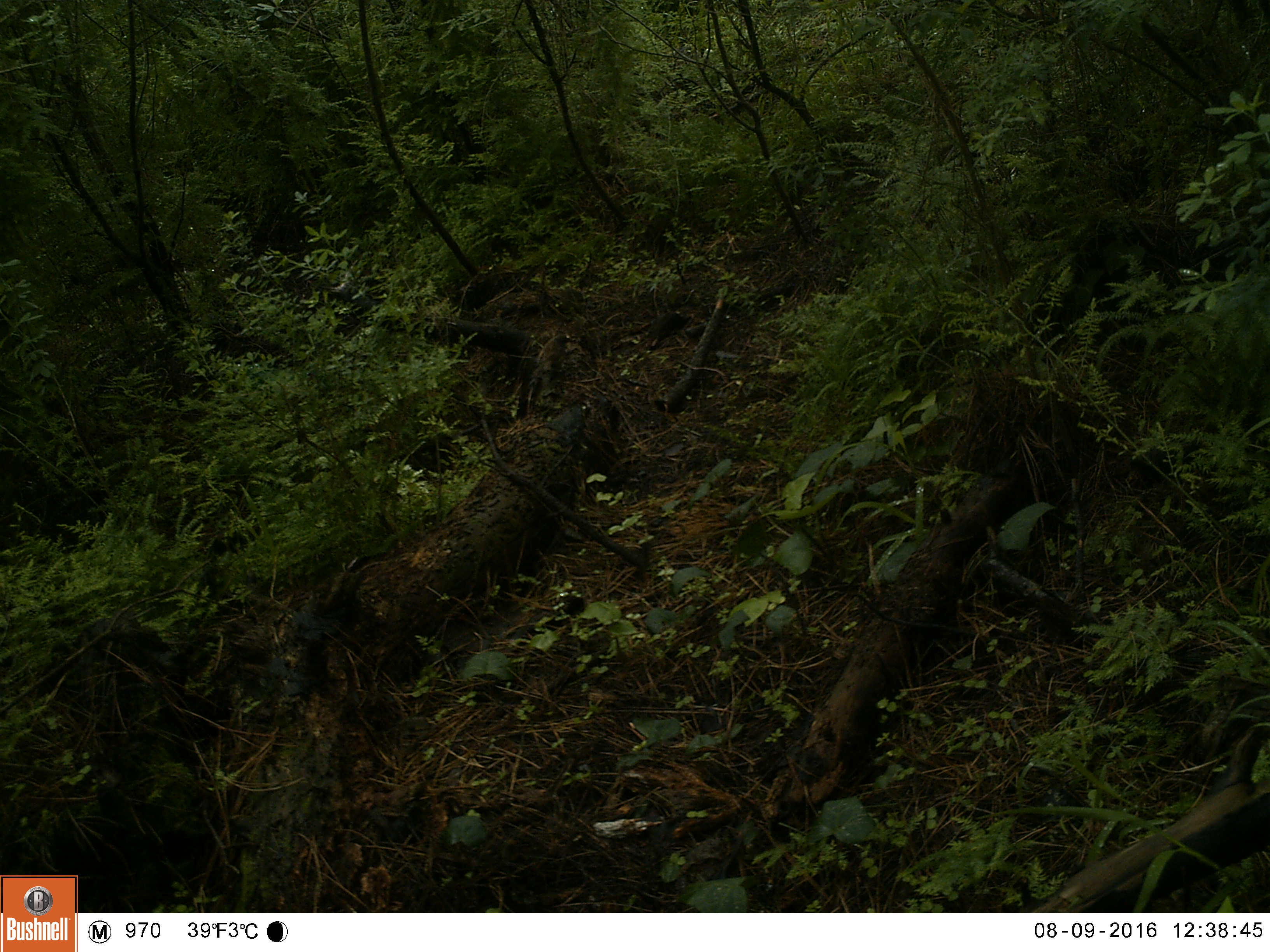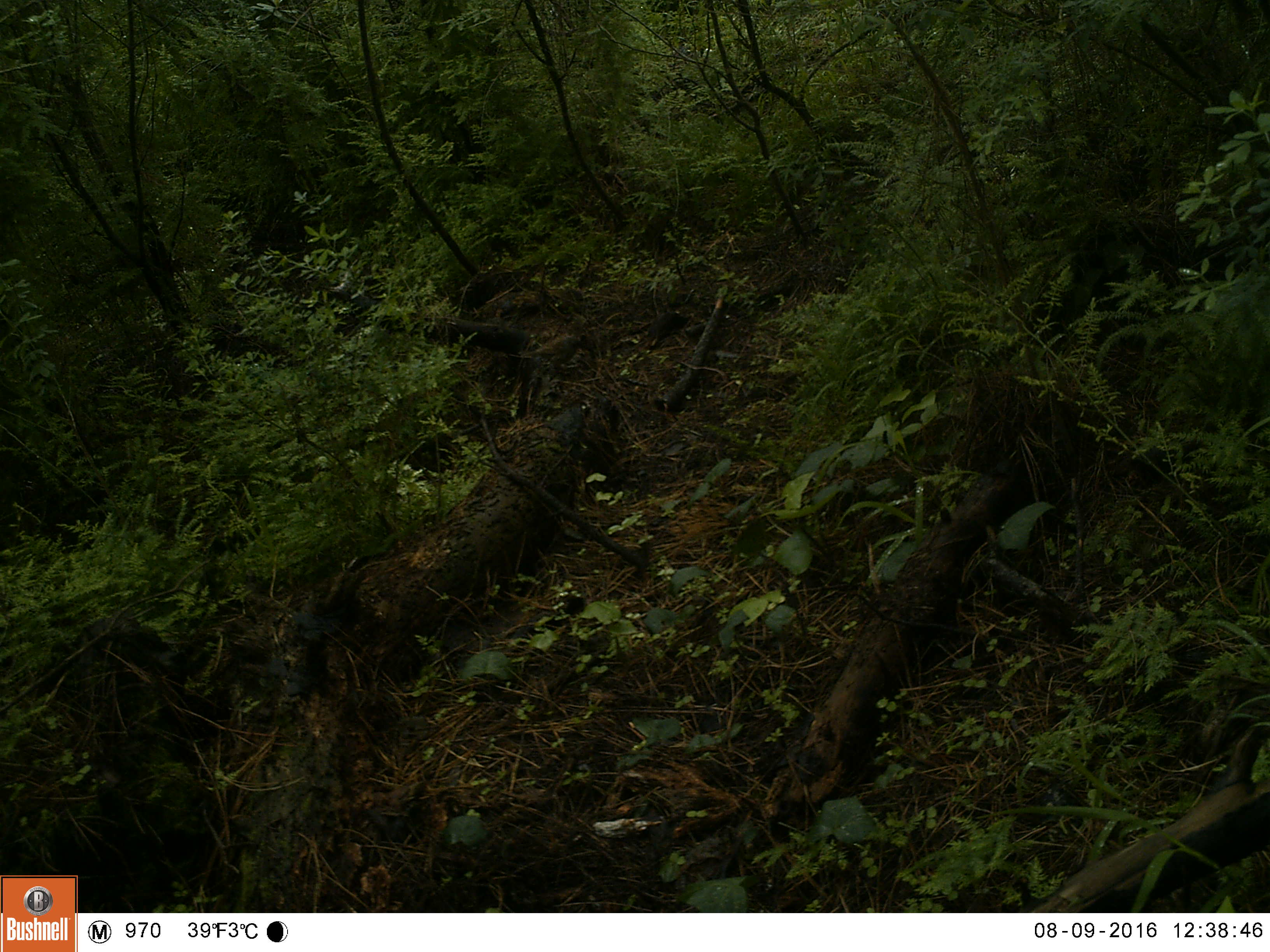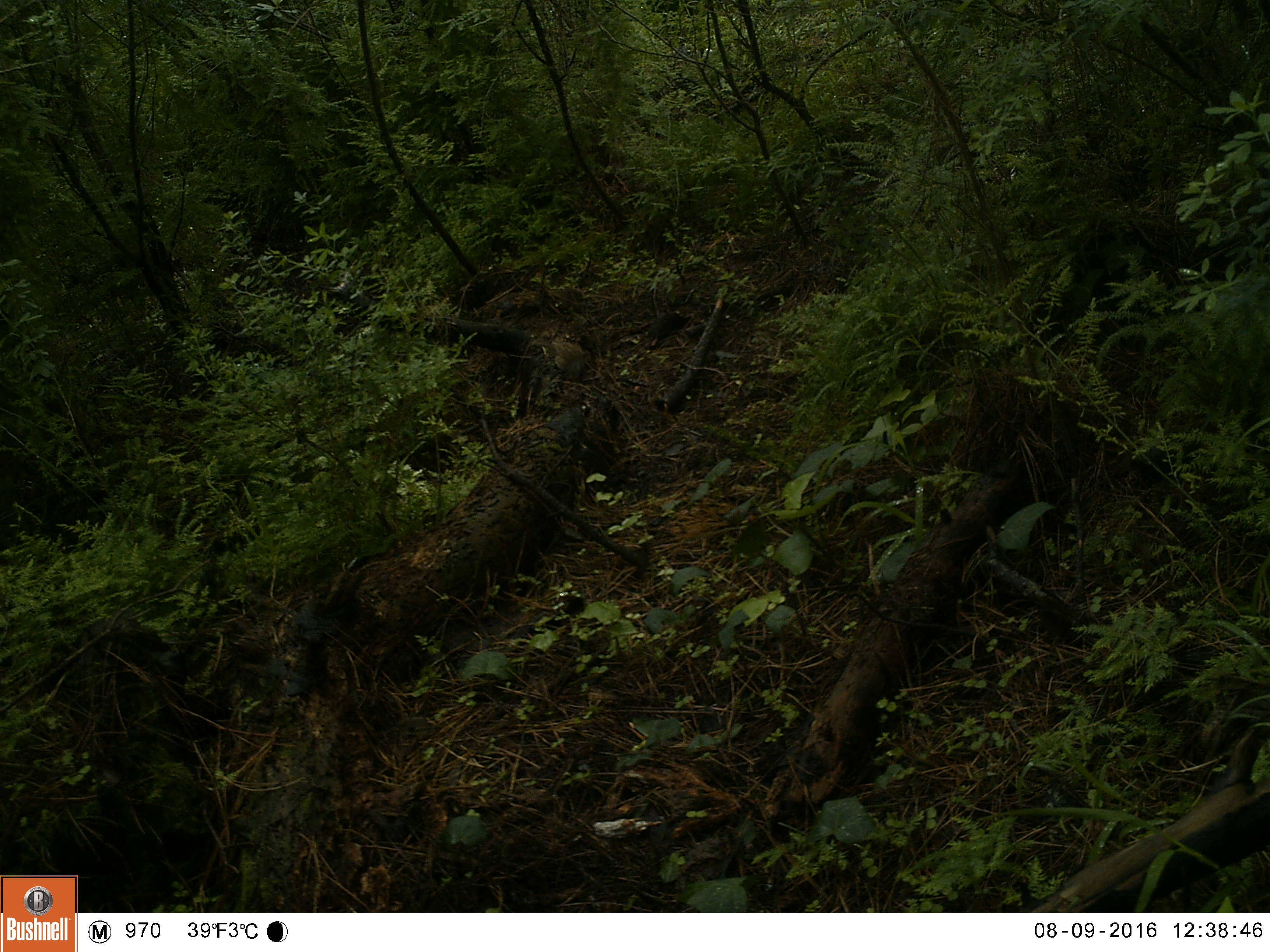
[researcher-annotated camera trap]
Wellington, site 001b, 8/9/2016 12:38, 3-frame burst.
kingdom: Animalia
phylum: Chordata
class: Aves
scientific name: Aves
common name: bird